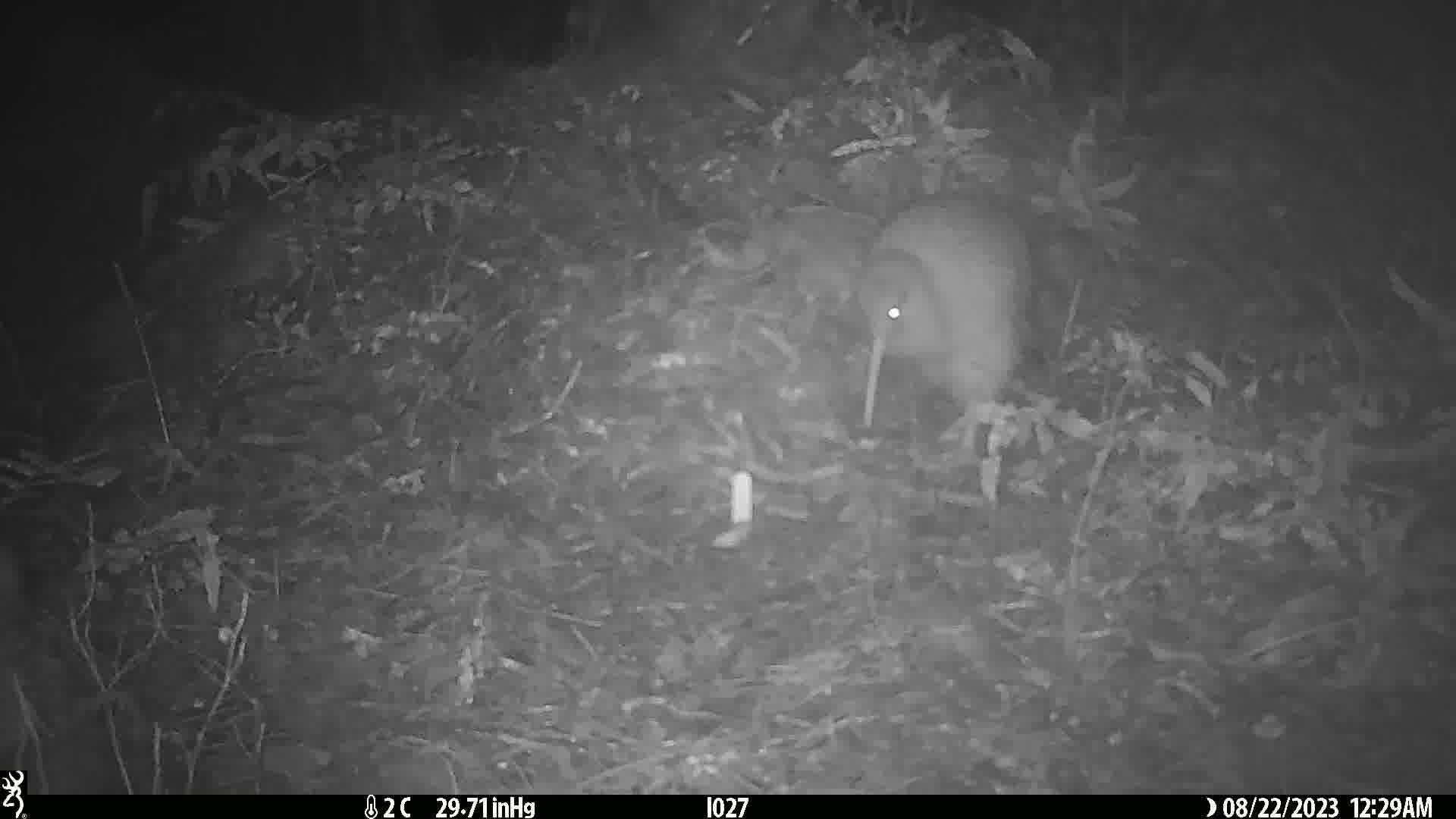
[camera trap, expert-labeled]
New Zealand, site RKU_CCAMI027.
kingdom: Animalia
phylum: Chordata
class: Aves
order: Apterygiformes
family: Apterygidae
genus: Apteryx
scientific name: Apteryx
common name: kiwi